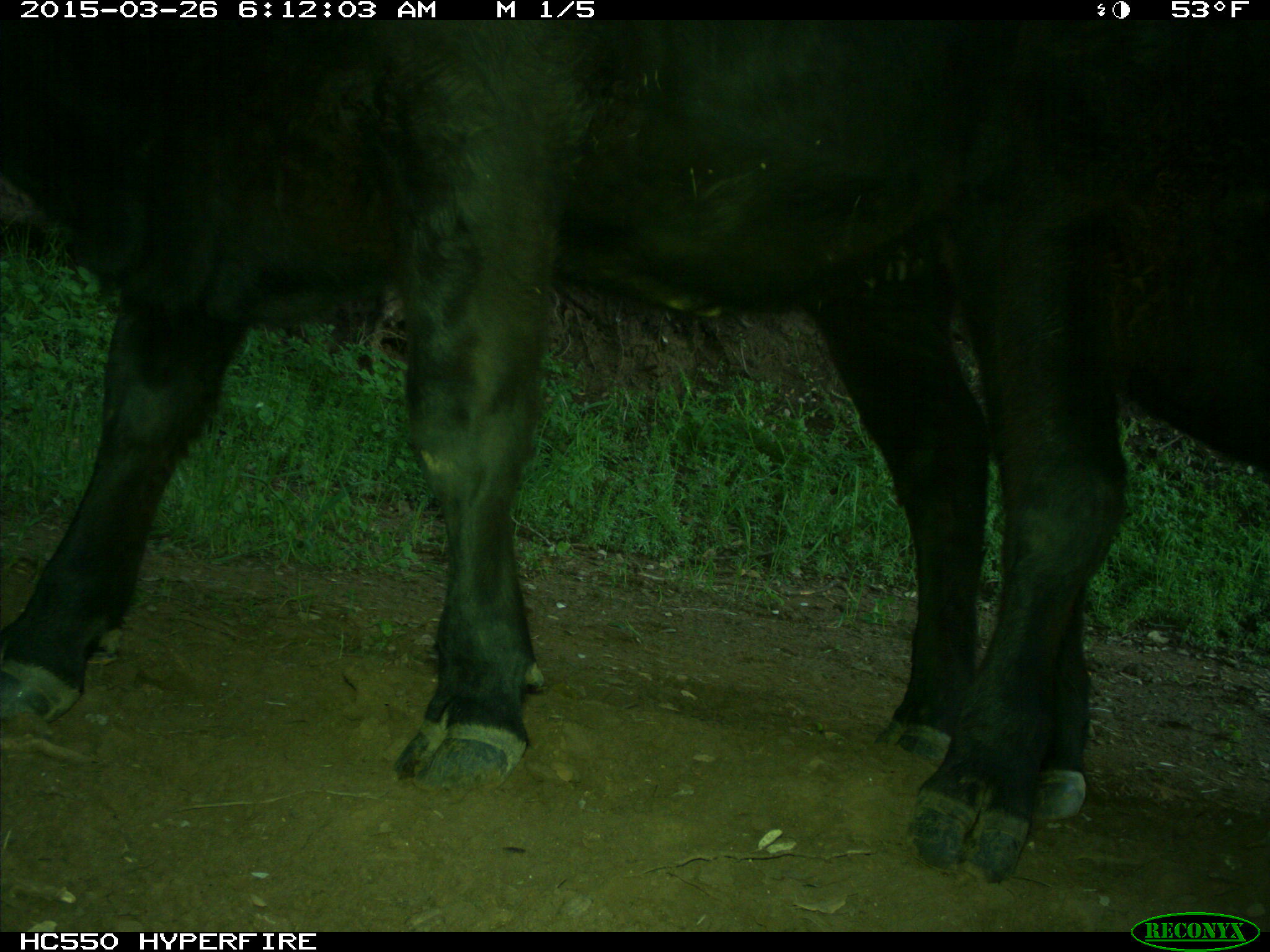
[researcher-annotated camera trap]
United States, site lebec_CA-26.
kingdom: Animalia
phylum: Chordata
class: Mammalia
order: Artiodactyla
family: Bovidae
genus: Bos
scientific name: Bos taurus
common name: domestic cow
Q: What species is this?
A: Bos taurus (domestic cow).